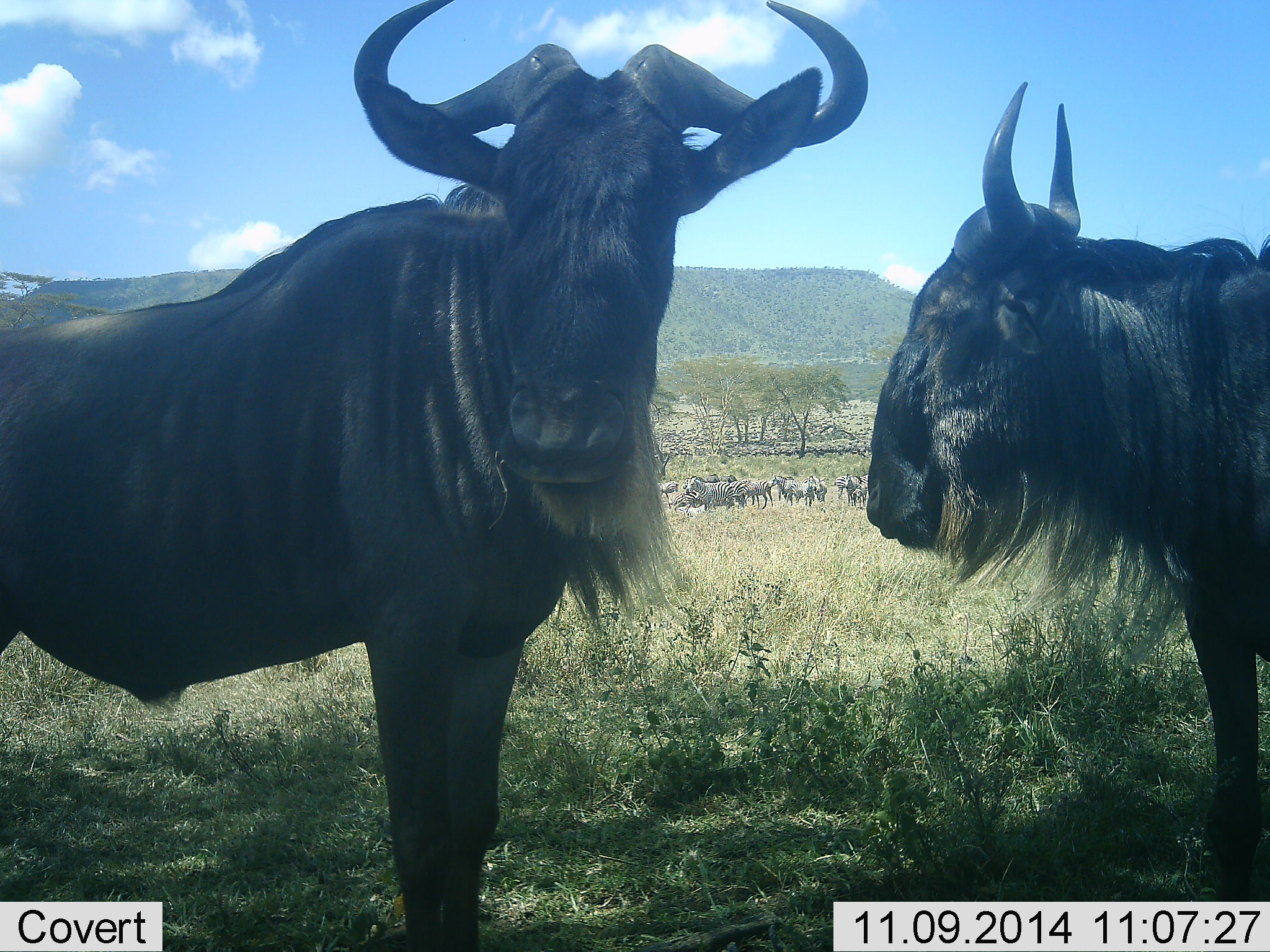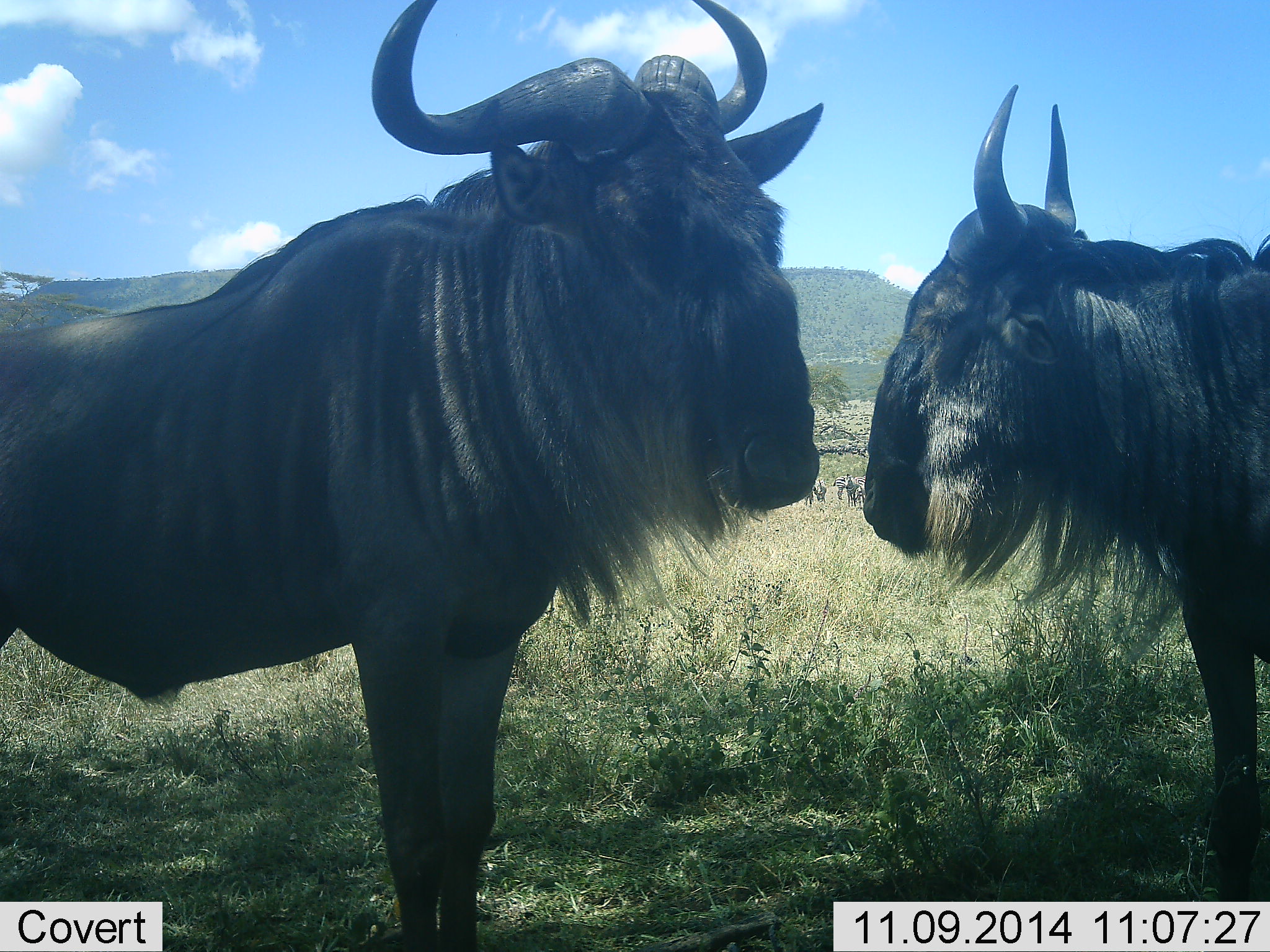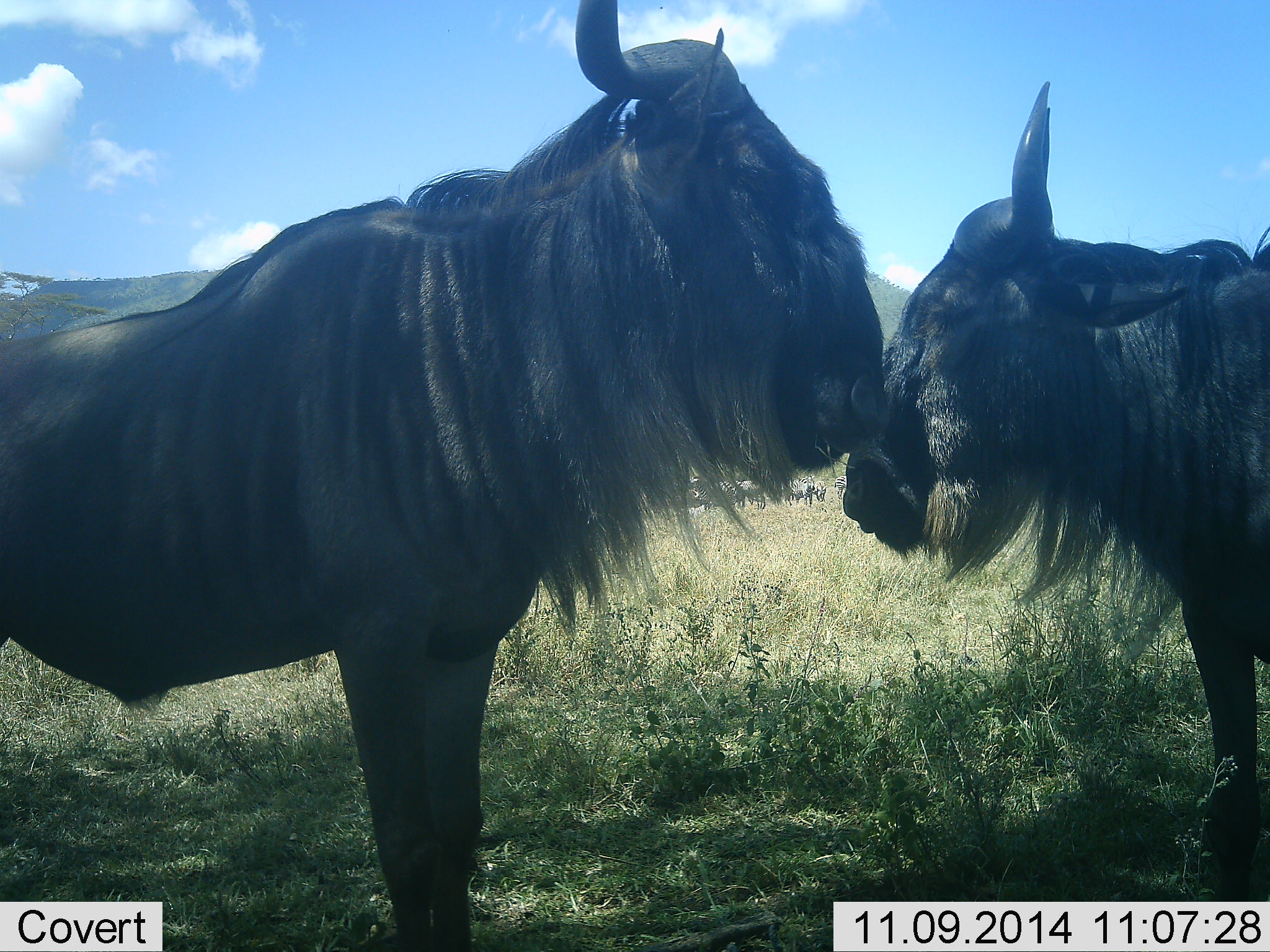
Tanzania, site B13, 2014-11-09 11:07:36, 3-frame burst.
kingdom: Animalia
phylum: Chordata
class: Mammalia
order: Artiodactyla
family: Bovidae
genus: Connochaetes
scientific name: Connochaetes taurinus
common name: blue wildebeest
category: wildebeest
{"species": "wildebeest (blue wildebeest) (Connochaetes taurinus)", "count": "2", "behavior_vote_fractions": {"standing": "91%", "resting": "0%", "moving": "0%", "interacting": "9%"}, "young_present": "9%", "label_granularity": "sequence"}